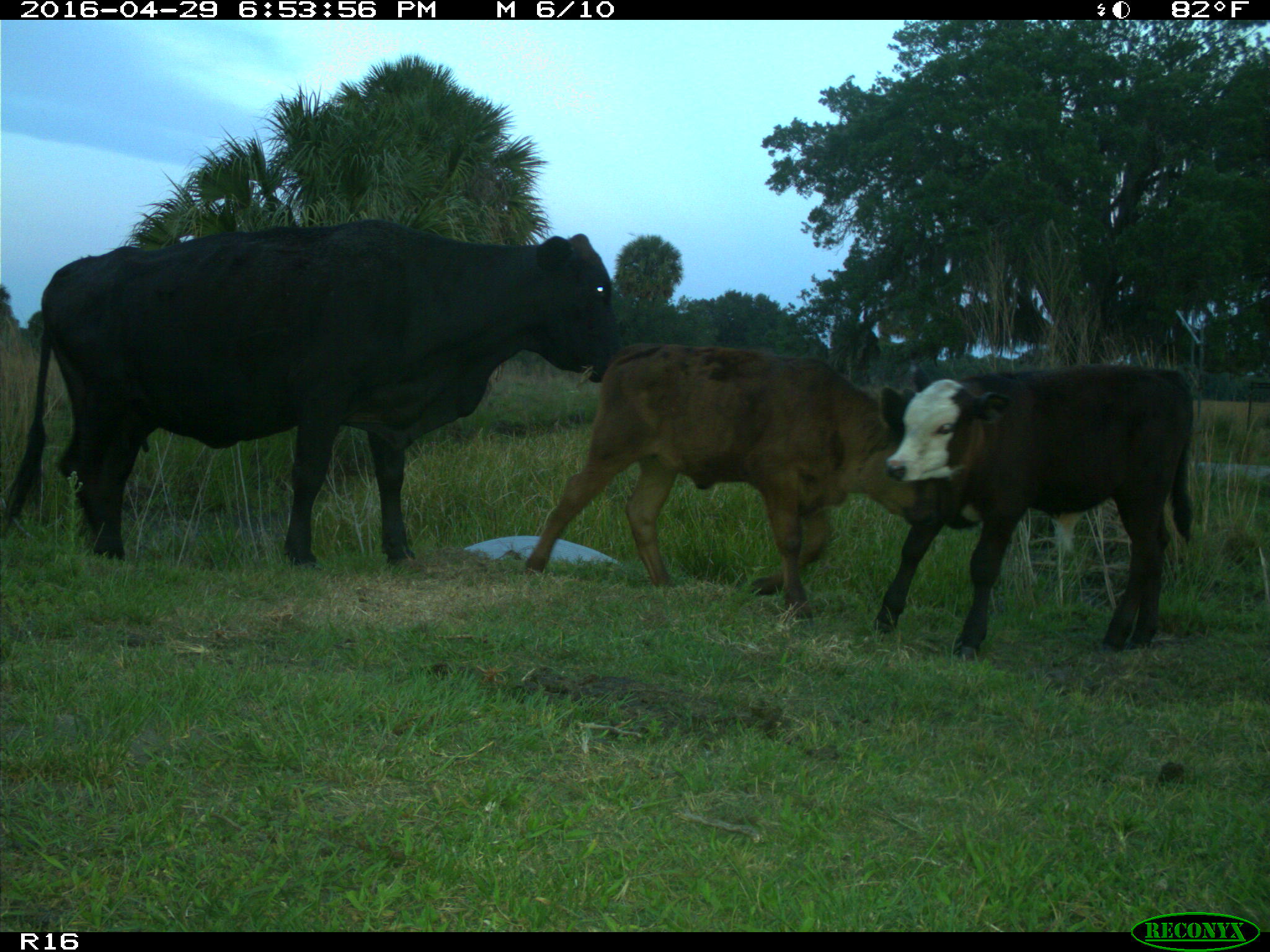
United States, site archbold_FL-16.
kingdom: Animalia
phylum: Chordata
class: Mammalia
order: Artiodactyla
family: Bovidae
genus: Bos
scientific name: Bos taurus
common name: domestic cow